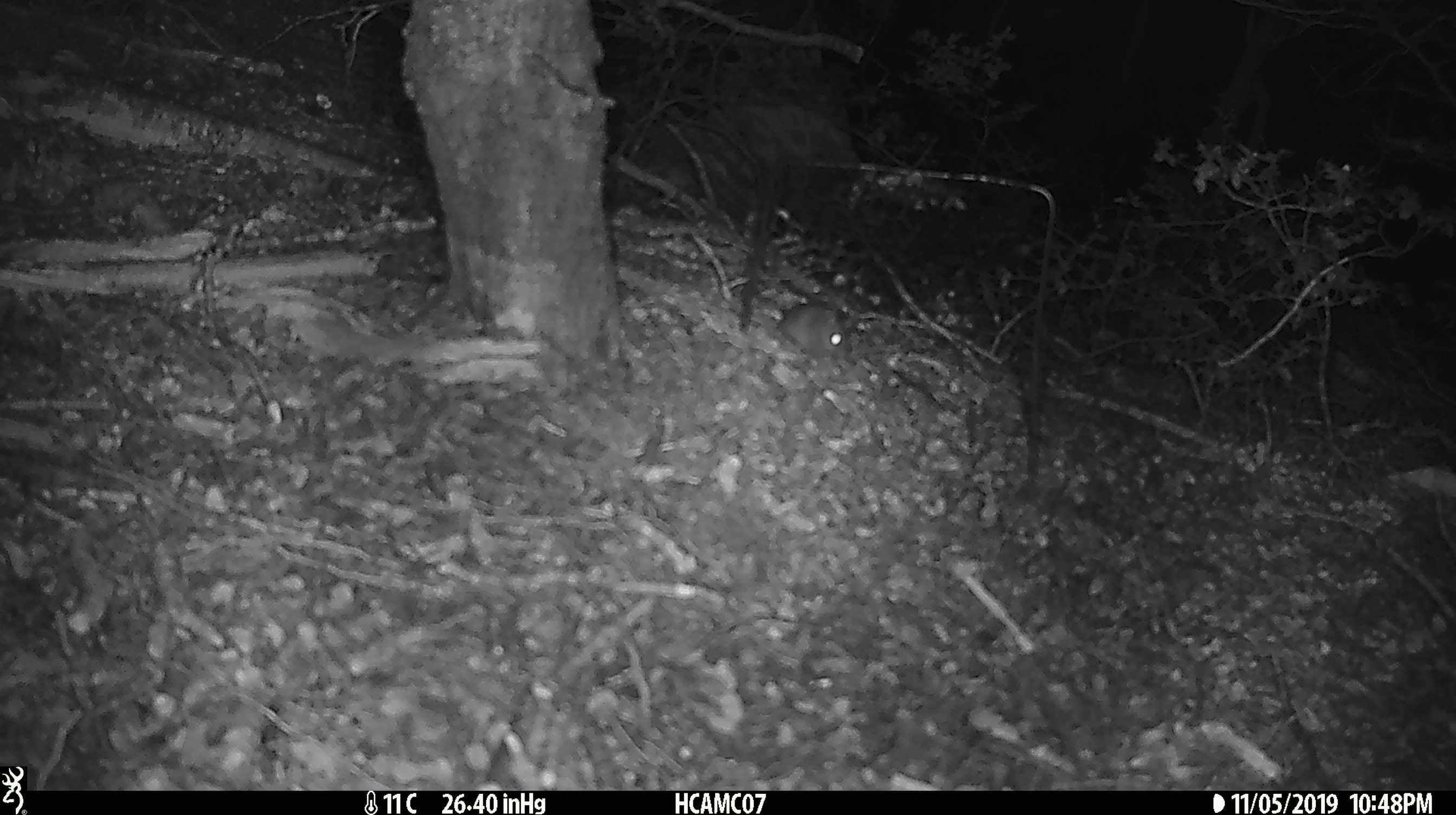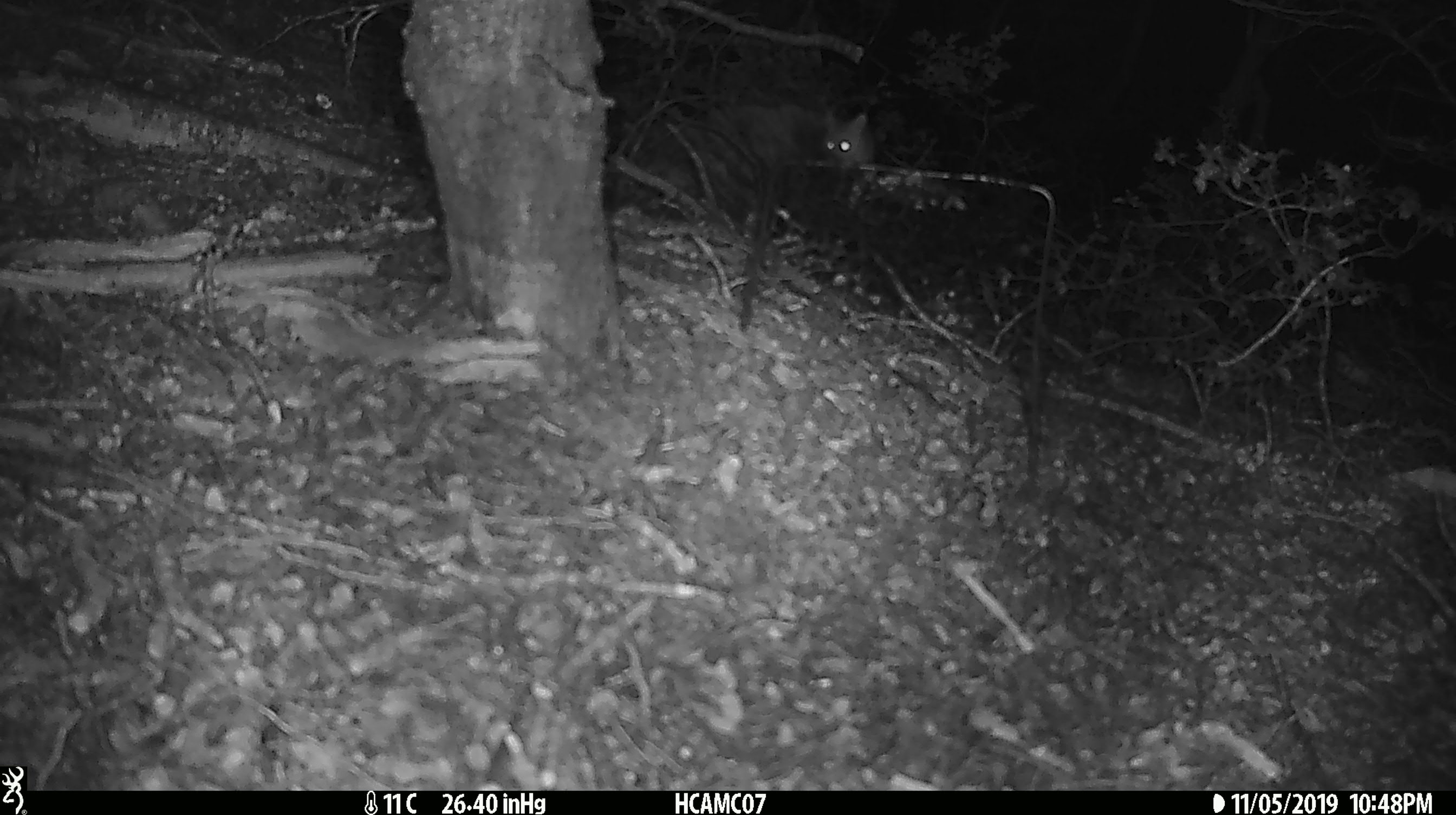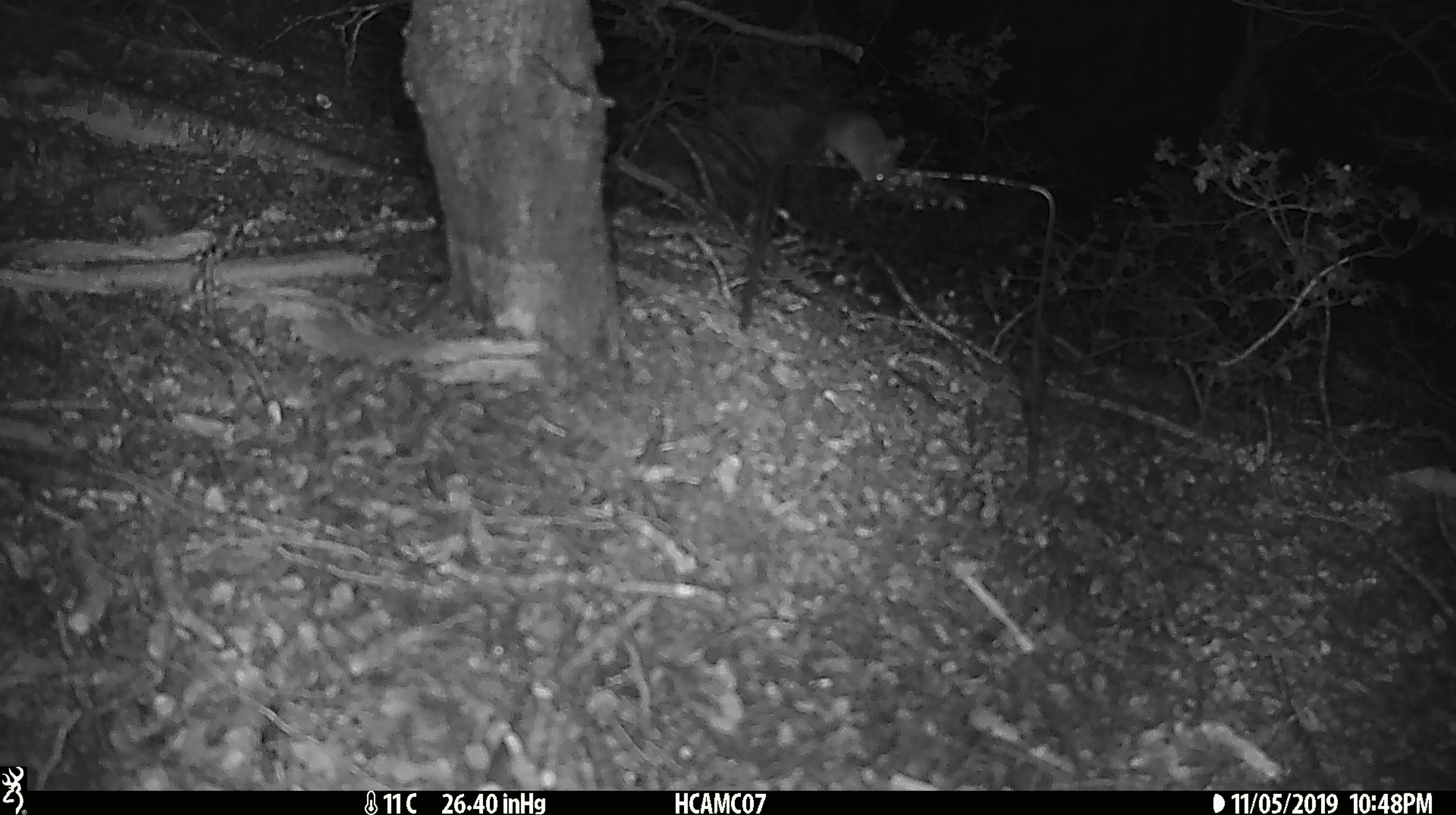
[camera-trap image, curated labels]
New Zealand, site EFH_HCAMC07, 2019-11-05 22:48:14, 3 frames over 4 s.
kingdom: Animalia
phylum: Chordata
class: Mammalia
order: Rodentia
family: Muridae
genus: Mus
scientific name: Mus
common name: mouse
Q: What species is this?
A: Mouse (Mus).